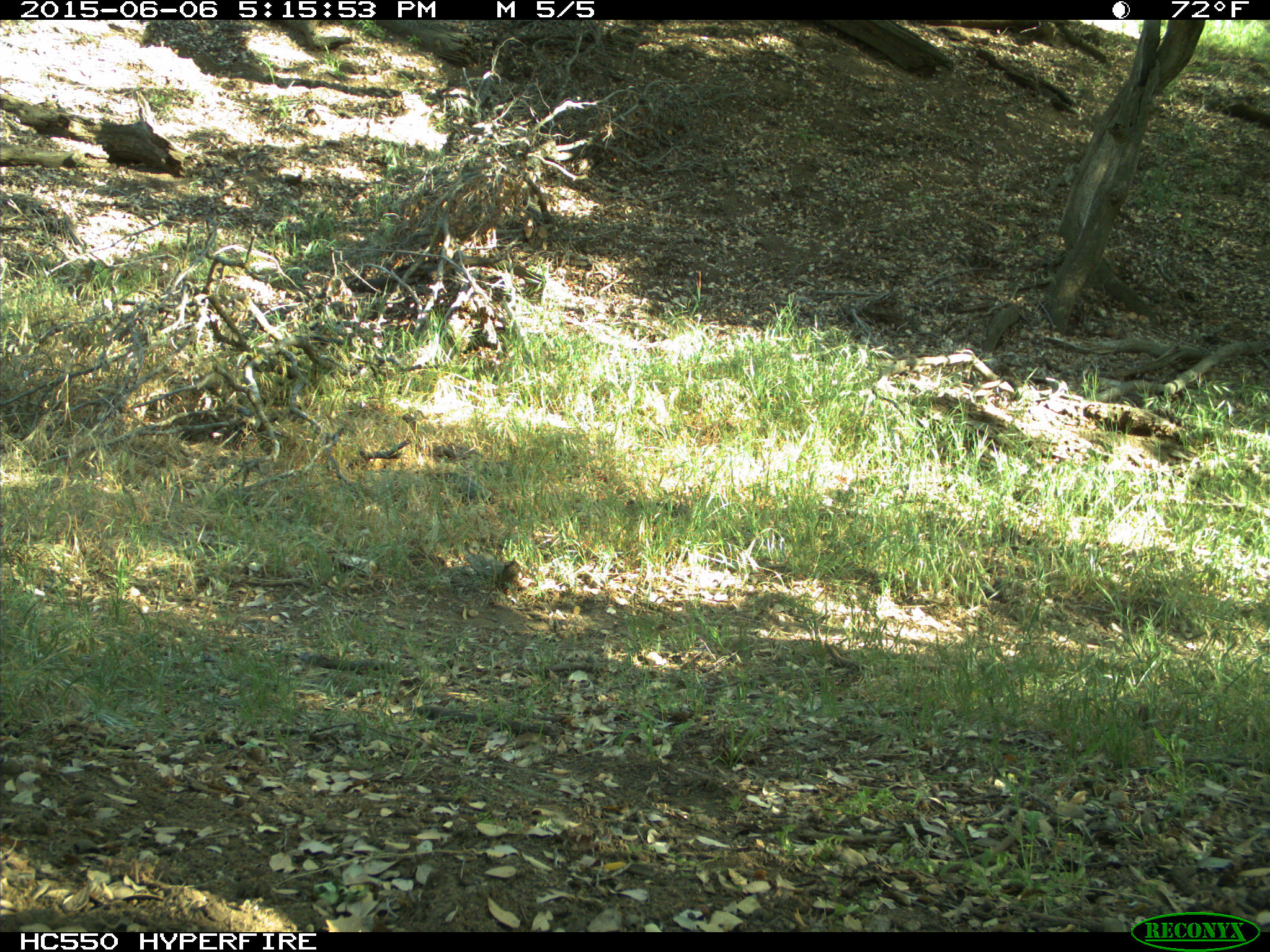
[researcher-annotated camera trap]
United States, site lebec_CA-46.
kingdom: Animalia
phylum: Chordata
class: Mammalia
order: Artiodactyla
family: Bovidae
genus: Bos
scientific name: Bos taurus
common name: domestic cow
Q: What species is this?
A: Bos taurus (domestic cow).